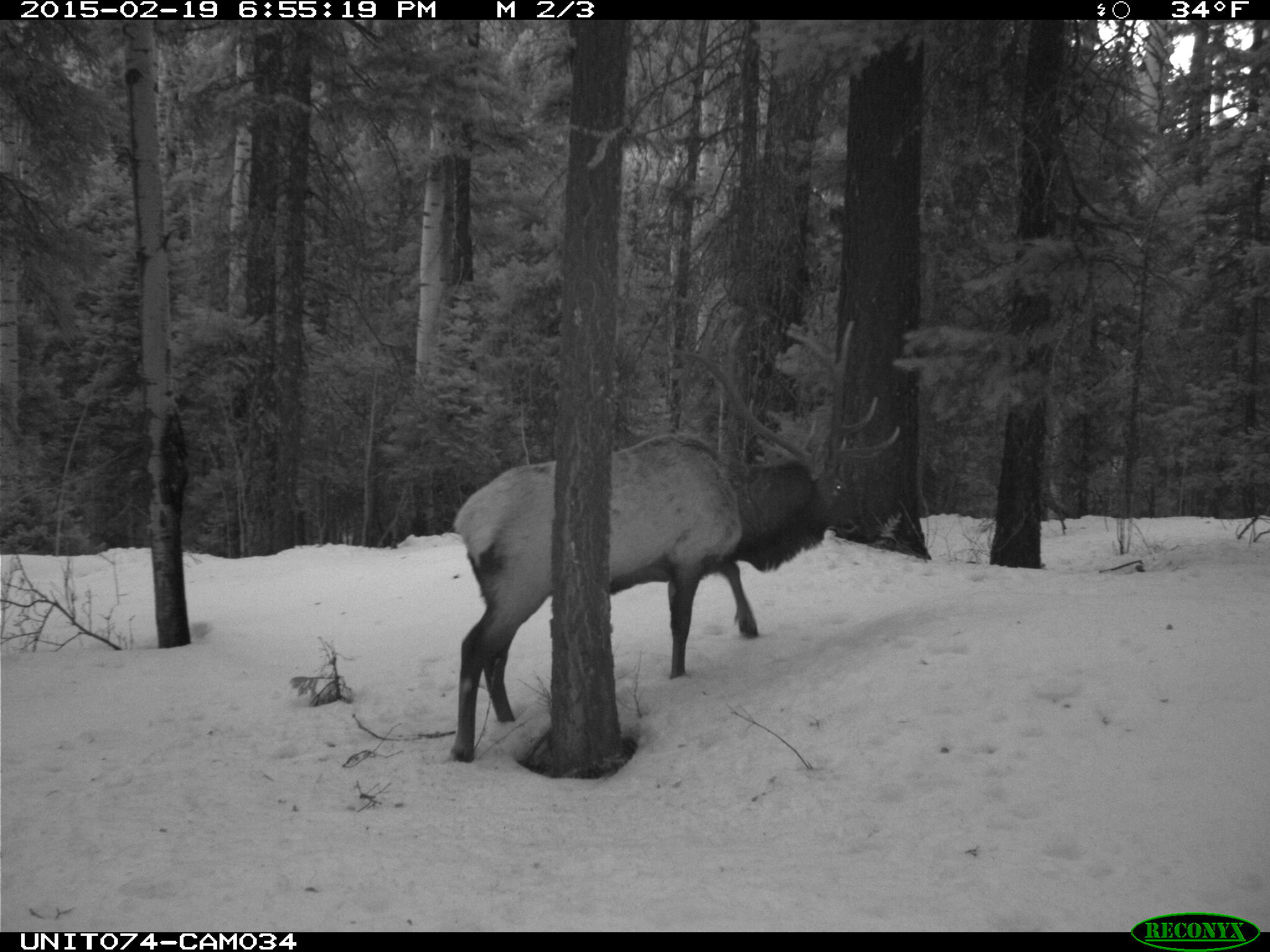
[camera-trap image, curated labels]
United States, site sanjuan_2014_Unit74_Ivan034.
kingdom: Animalia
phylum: Chordata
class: Mammalia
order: Artiodactyla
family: Cervidae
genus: Cervus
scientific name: Cervus elaphus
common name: red deer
Cervus elaphus (red deer).